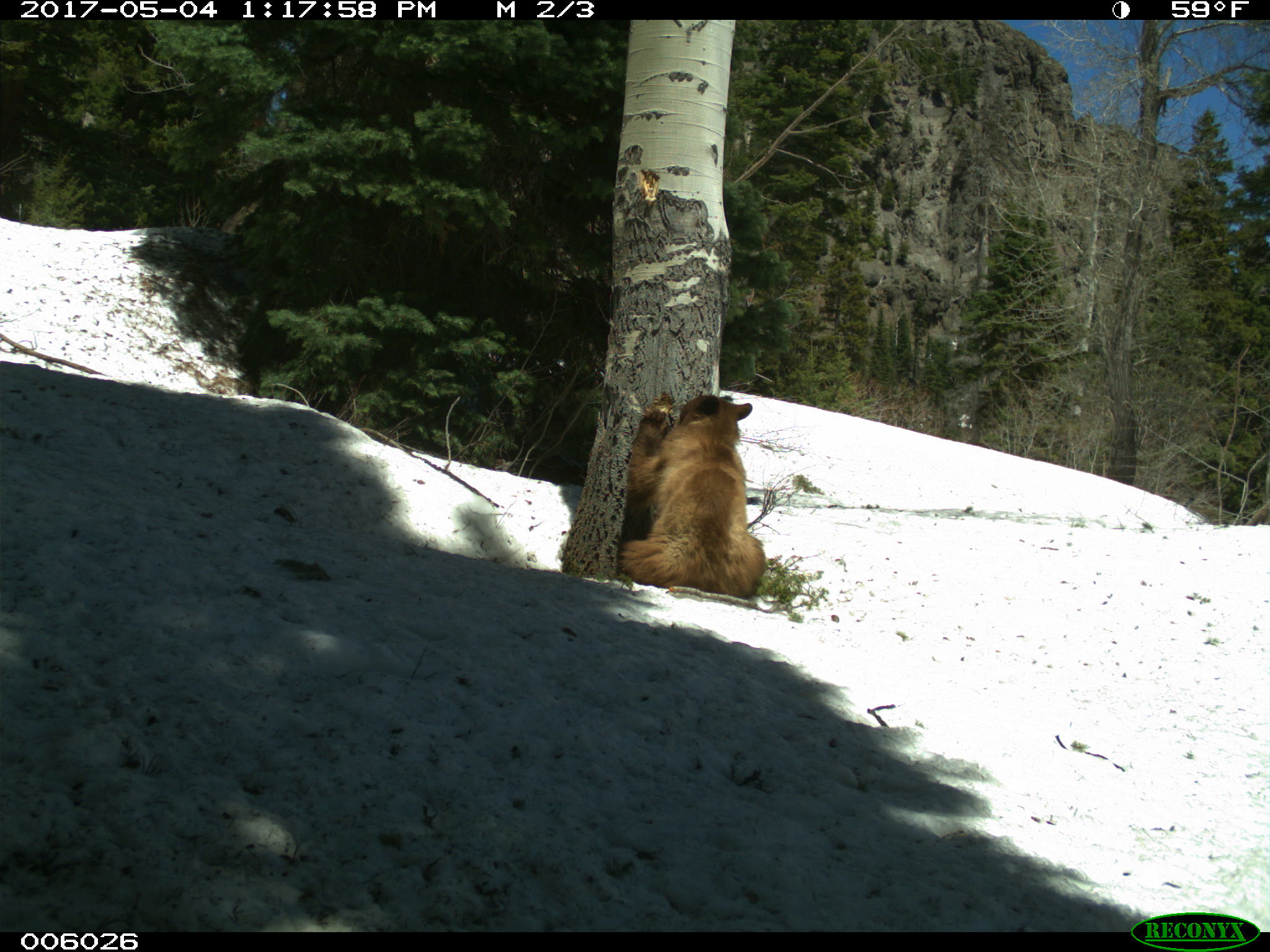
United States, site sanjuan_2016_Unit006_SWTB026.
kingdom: Animalia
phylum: Chordata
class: Mammalia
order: Carnivora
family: Ursidae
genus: Ursus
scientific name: Ursus americanus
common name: american black bear